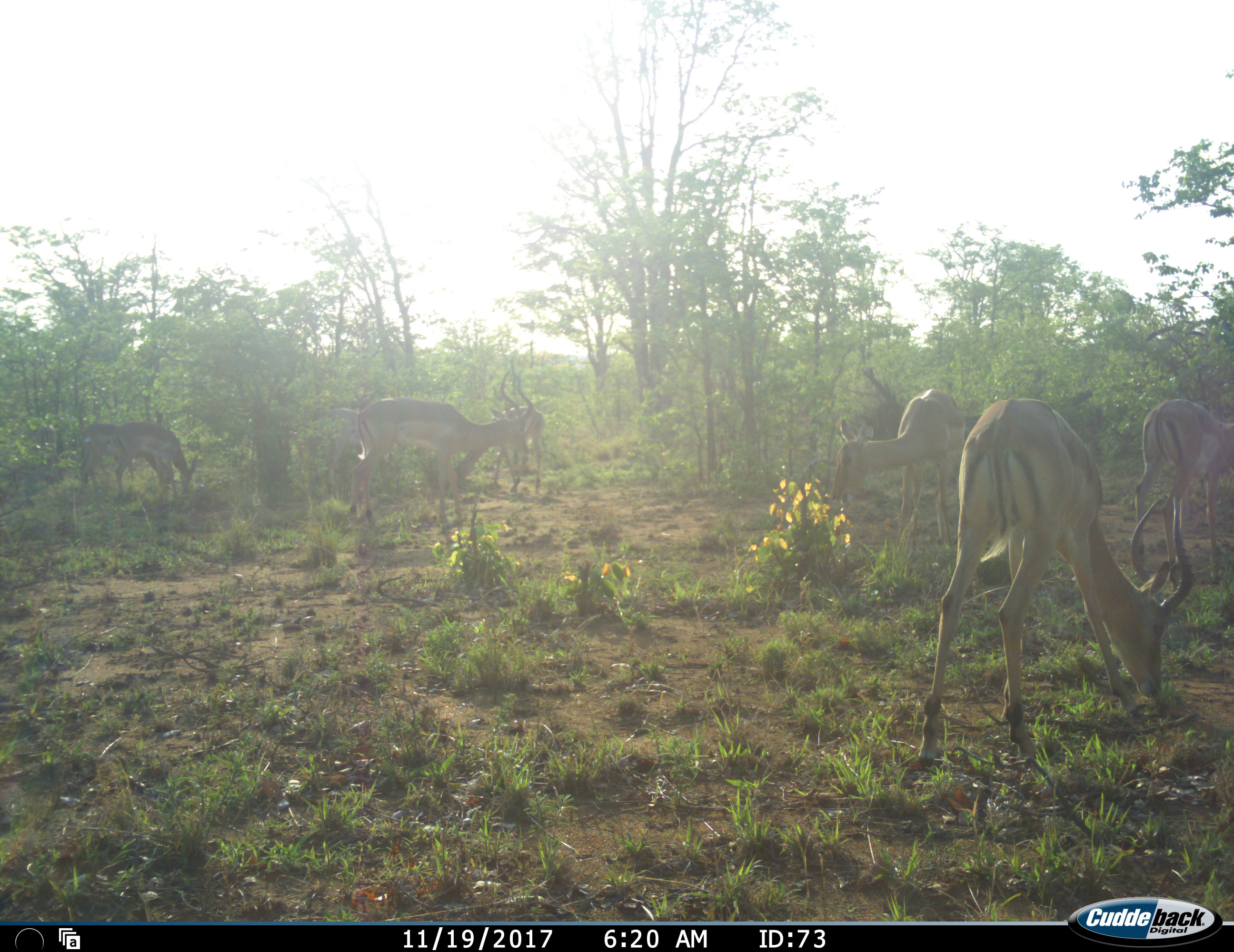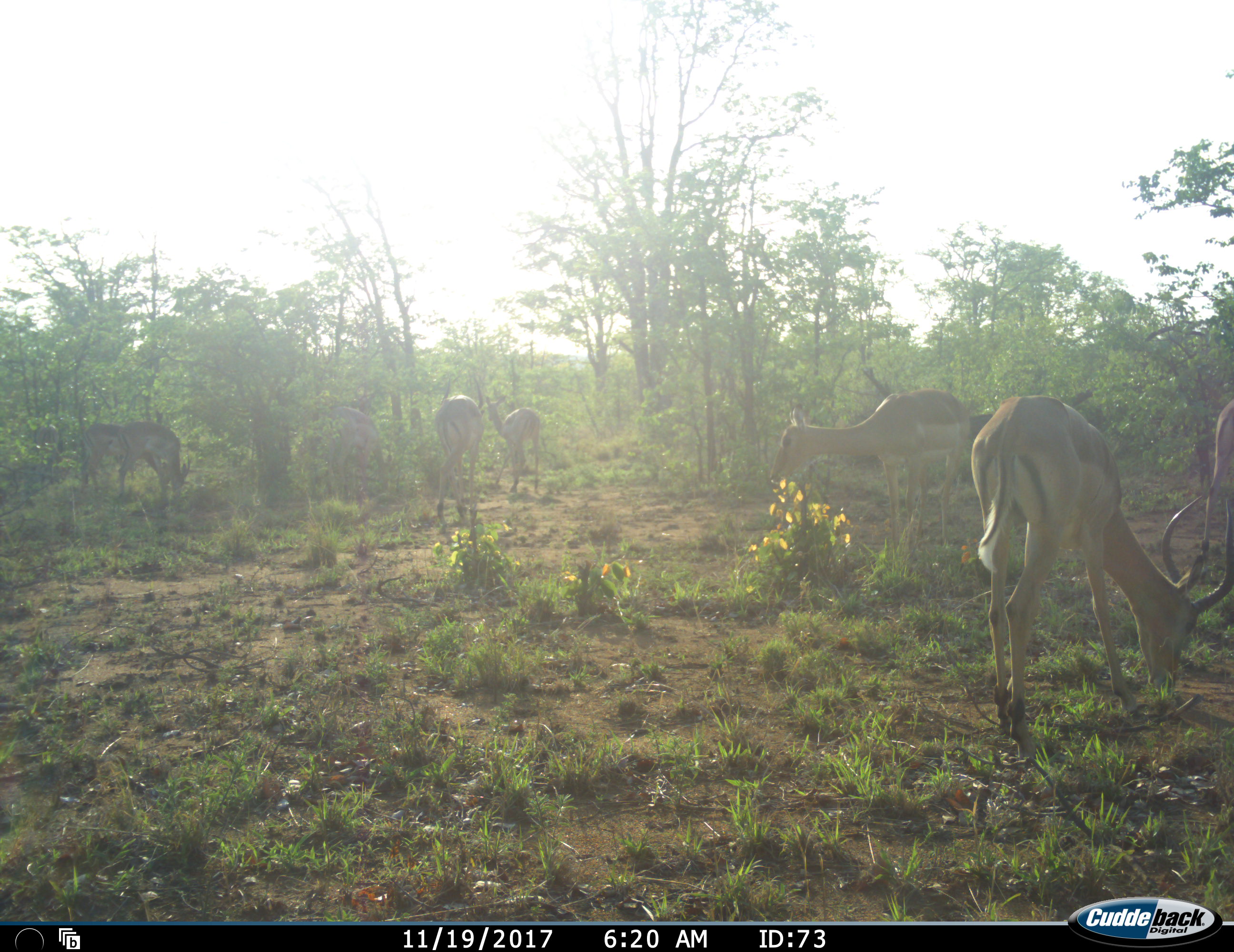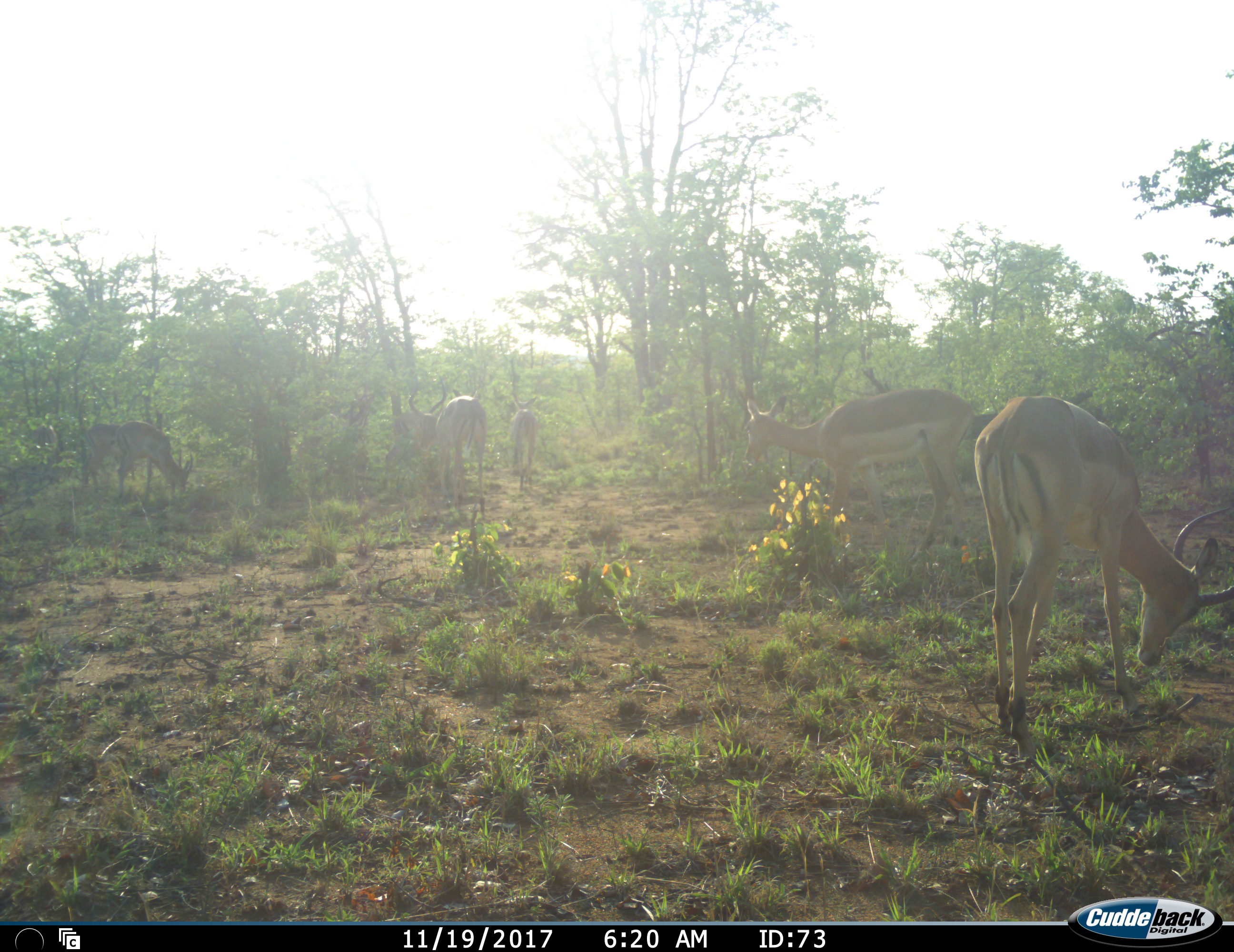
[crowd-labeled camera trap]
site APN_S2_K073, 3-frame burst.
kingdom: Animalia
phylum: Chordata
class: Mammalia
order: Artiodactyla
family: Bovidae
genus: Aepyceros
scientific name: Aepyceros melampus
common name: impala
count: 8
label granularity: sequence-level